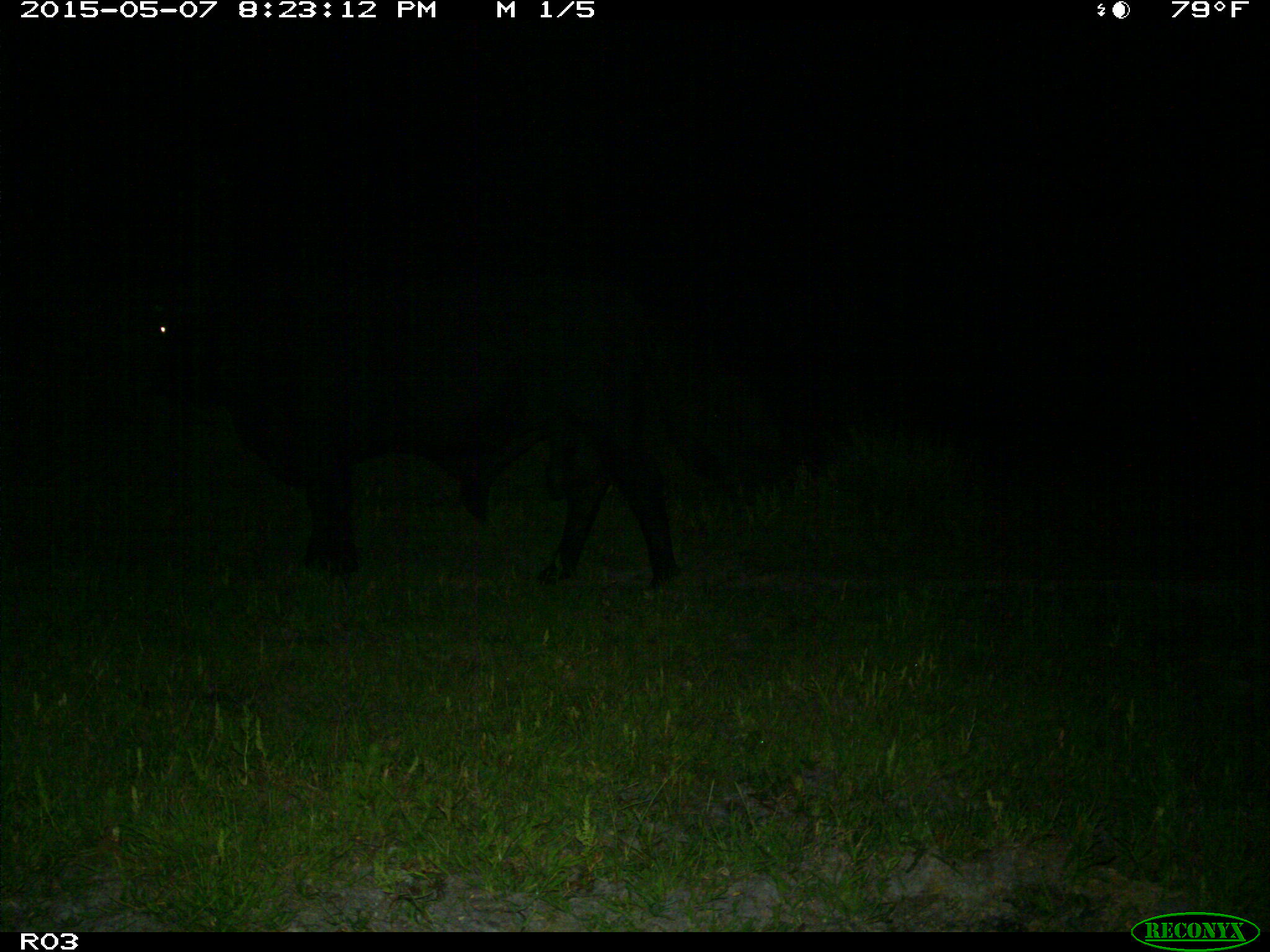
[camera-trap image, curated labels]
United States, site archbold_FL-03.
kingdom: Animalia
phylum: Chordata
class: Mammalia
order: Artiodactyla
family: Bovidae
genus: Bos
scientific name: Bos taurus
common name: domestic cow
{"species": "Bos taurus (domestic cow)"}